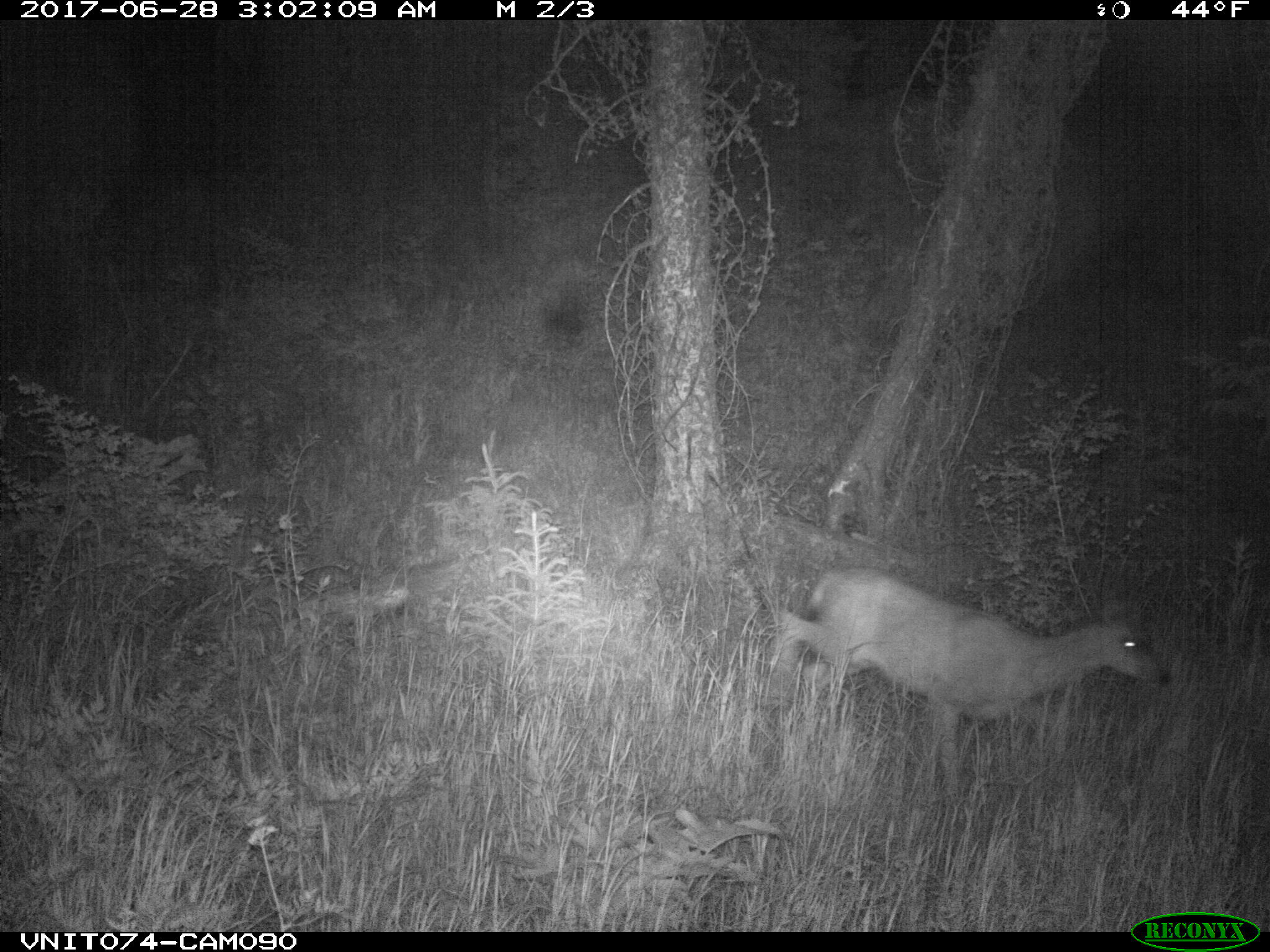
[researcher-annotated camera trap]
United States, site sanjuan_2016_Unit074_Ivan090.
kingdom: Animalia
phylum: Chordata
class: Mammalia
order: Artiodactyla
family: Cervidae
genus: Odocoileus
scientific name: Odocoileus hemionus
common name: mule deer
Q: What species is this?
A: Odocoileus hemionus (mule deer).